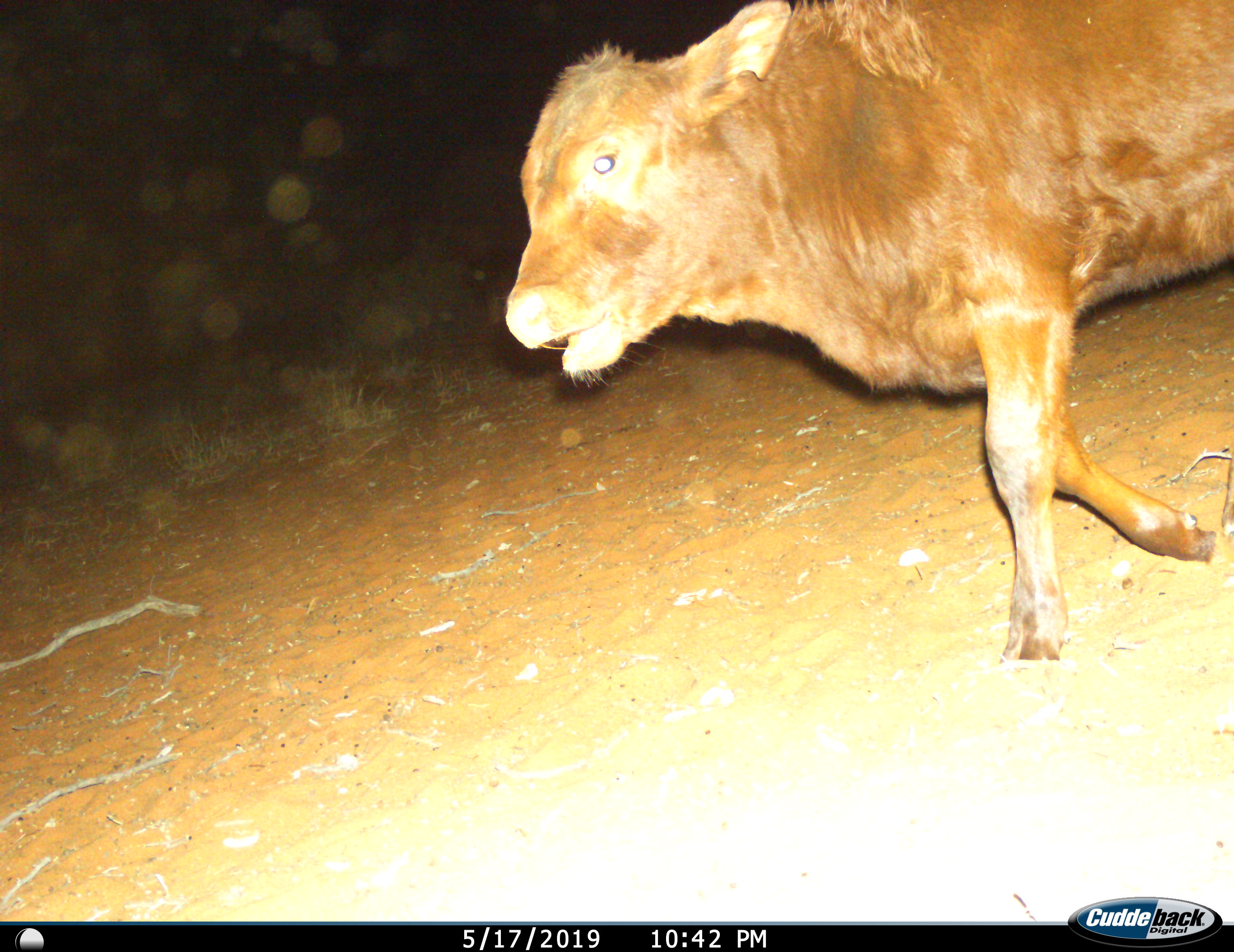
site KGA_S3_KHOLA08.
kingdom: Animalia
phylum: Chordata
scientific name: Vertebrata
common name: domestic animal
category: domesticanimal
Domesticanimal (domestic animal) (Vertebrata), count 1. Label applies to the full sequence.